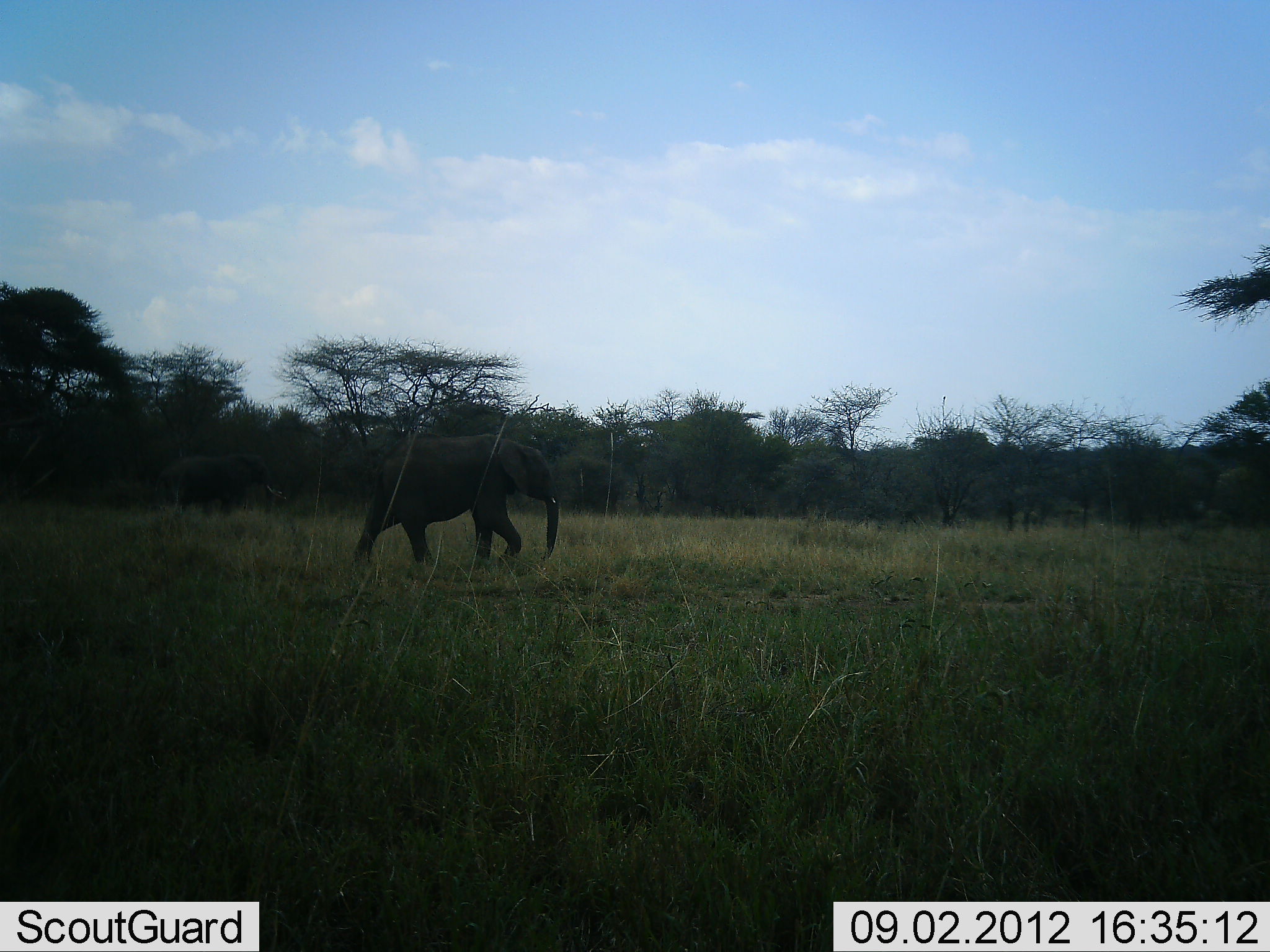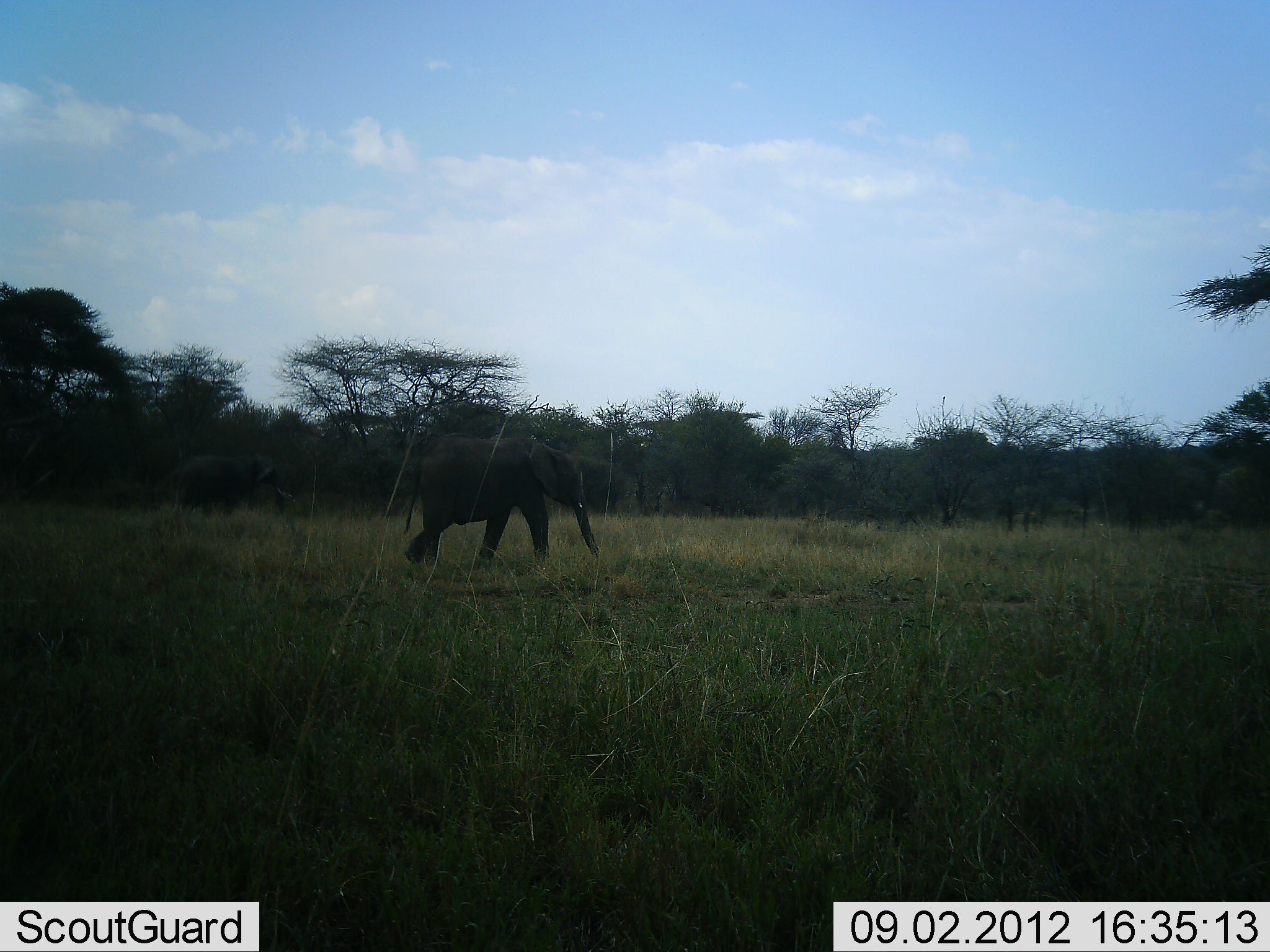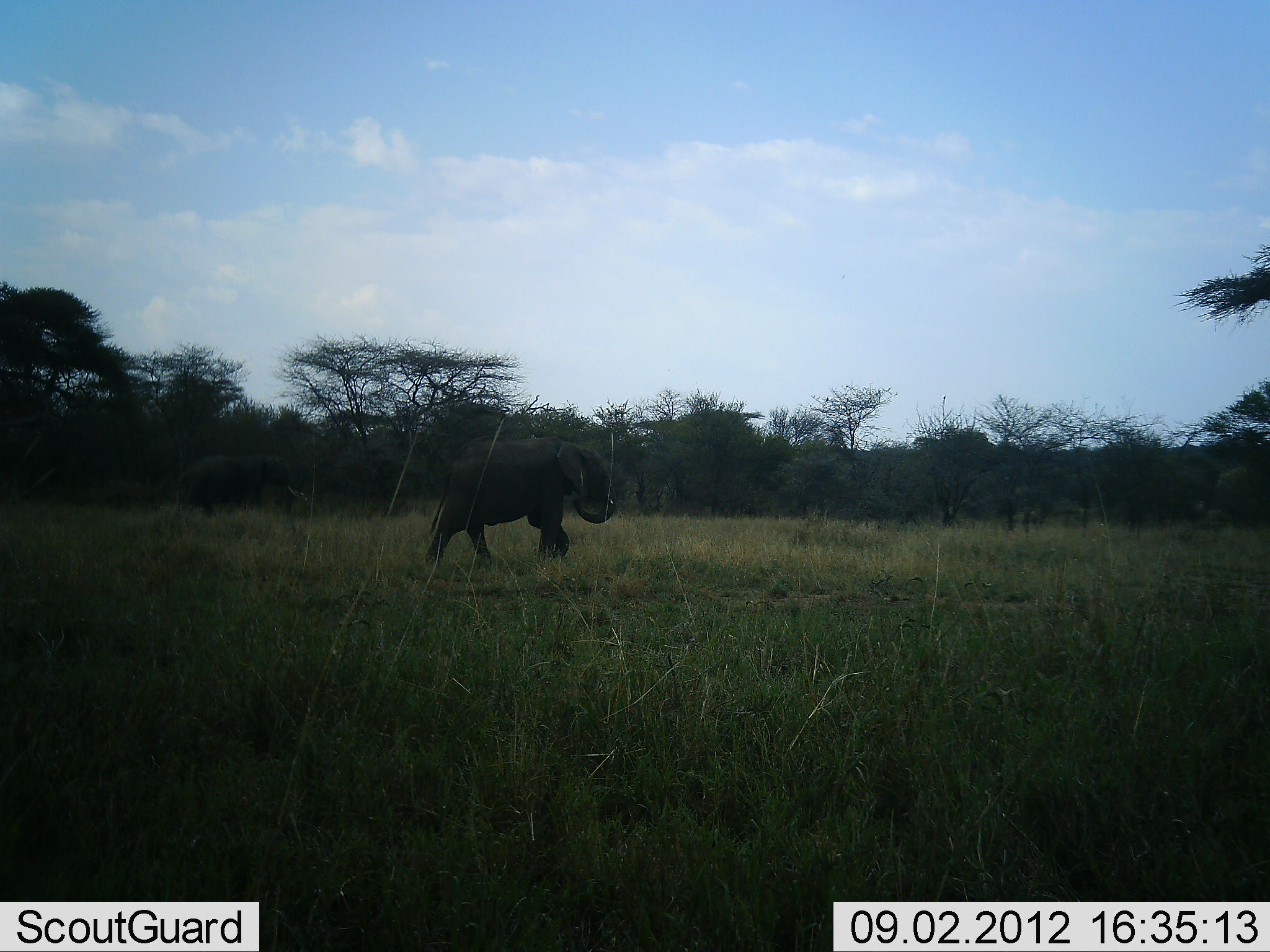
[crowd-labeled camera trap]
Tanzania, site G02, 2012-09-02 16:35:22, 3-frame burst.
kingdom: Animalia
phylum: Chordata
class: Mammalia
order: Proboscidea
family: Elephantidae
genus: Loxodonta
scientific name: Loxodonta africana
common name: african bush elephant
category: elephant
Elephant (african bush elephant) (Loxodonta africana), count 2. Behavior (volunteer vote fractions): standing 0%, resting 0%, moving 100%, interacting 0%. Young present (vote fraction): 10%. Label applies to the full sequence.